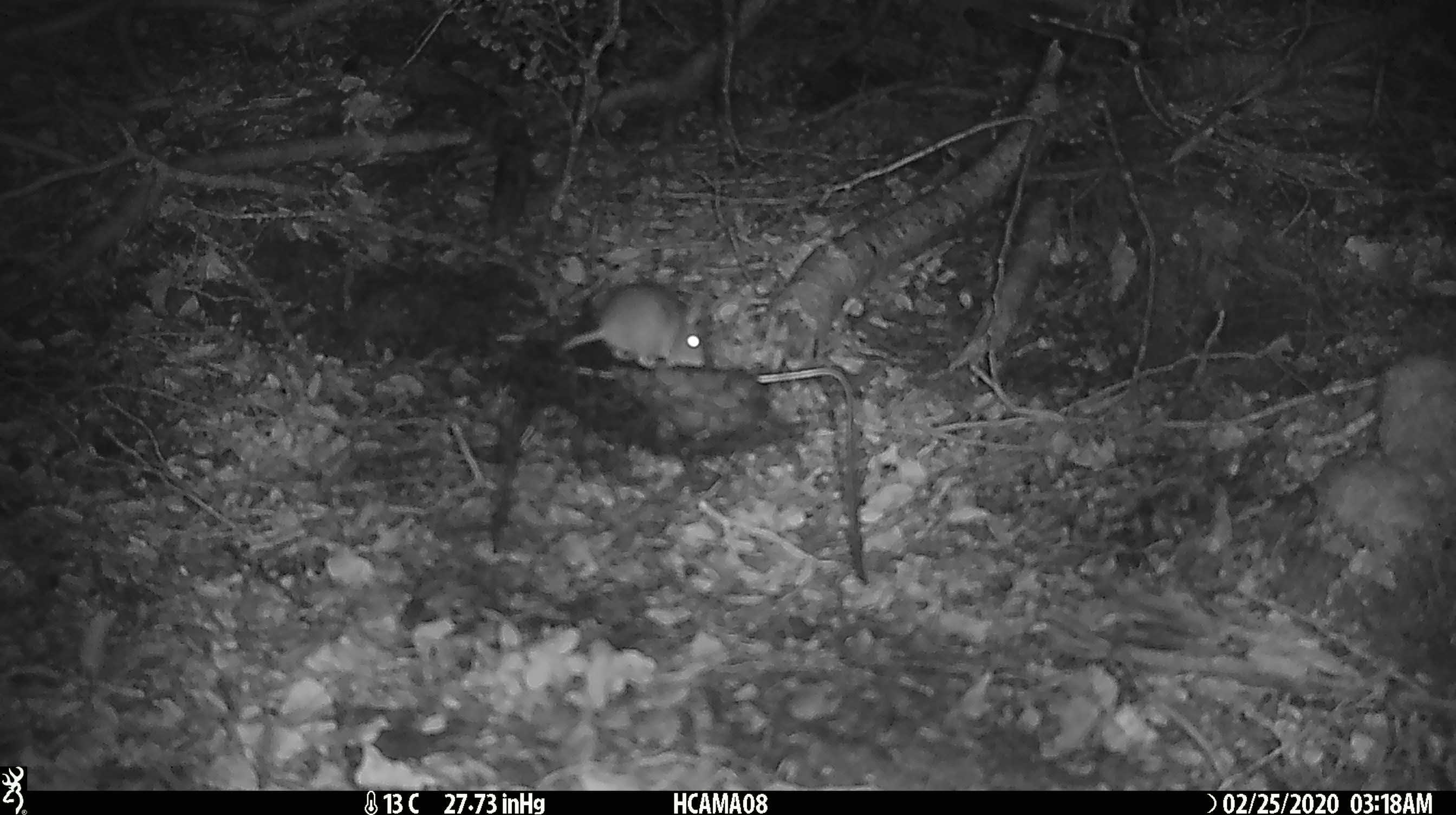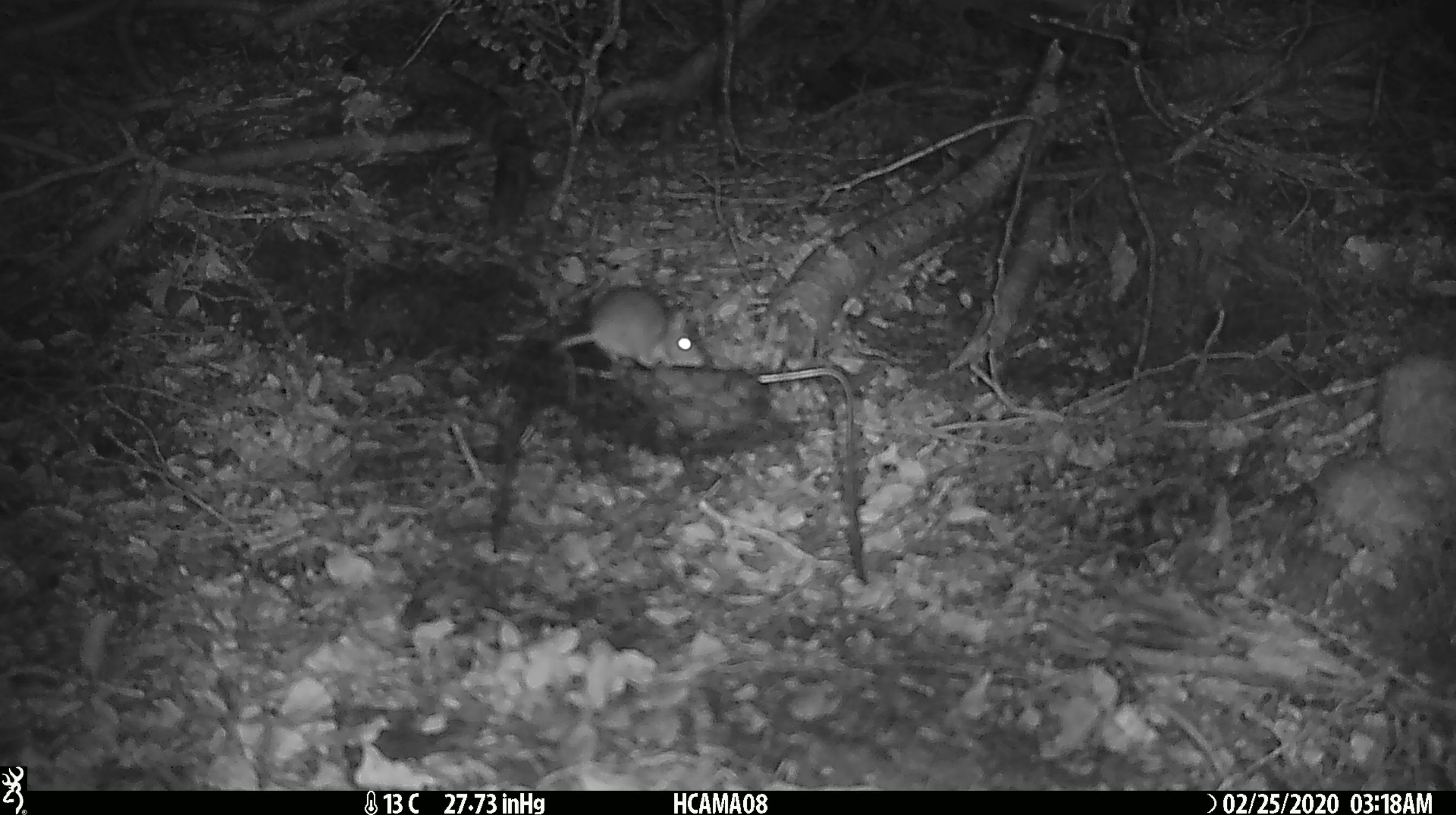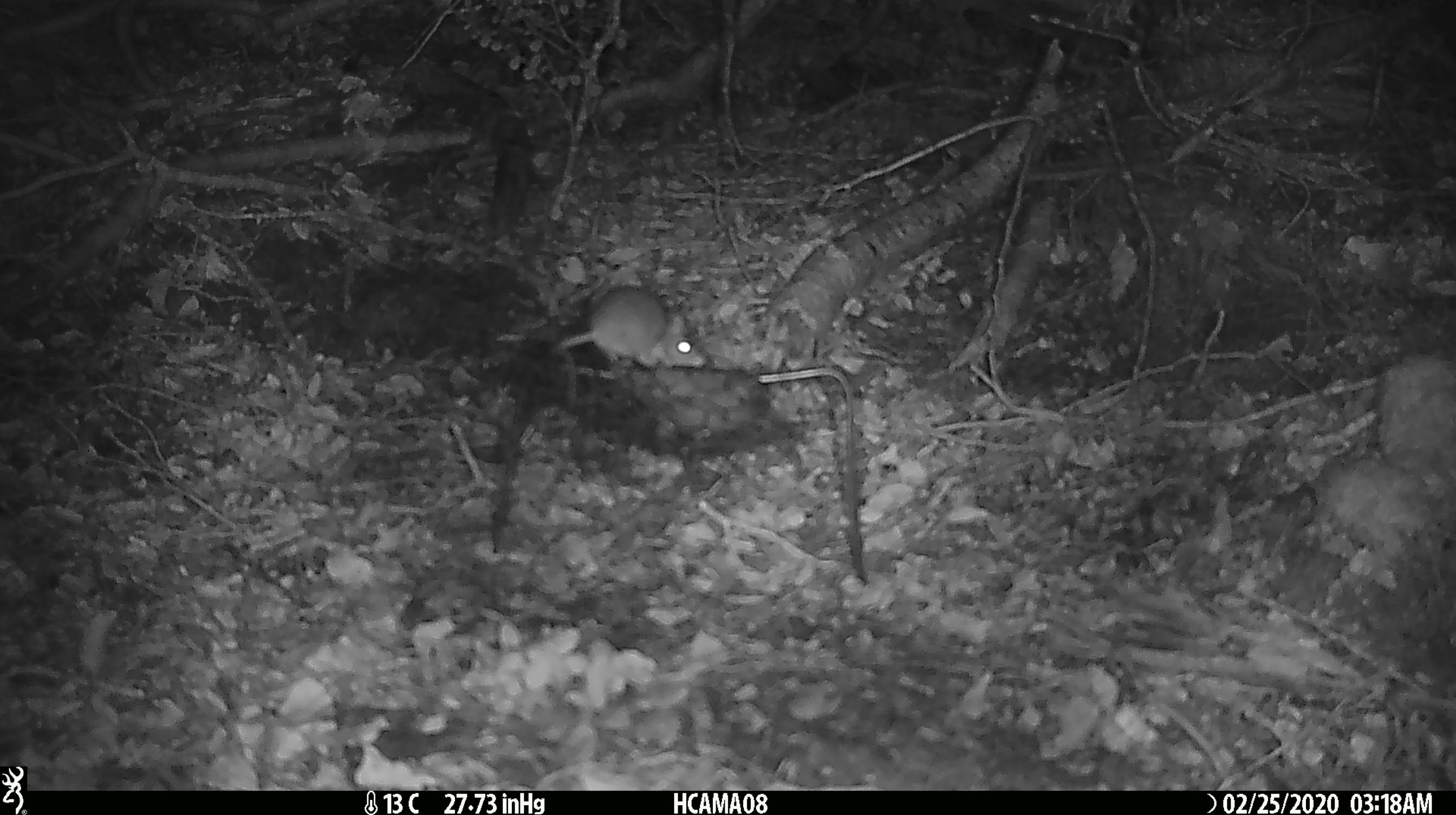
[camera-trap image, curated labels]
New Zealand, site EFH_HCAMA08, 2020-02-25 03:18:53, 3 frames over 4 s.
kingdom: Animalia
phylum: Chordata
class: Mammalia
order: Rodentia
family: Muridae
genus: Mus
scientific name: Mus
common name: mouse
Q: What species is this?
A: Mouse (Mus).